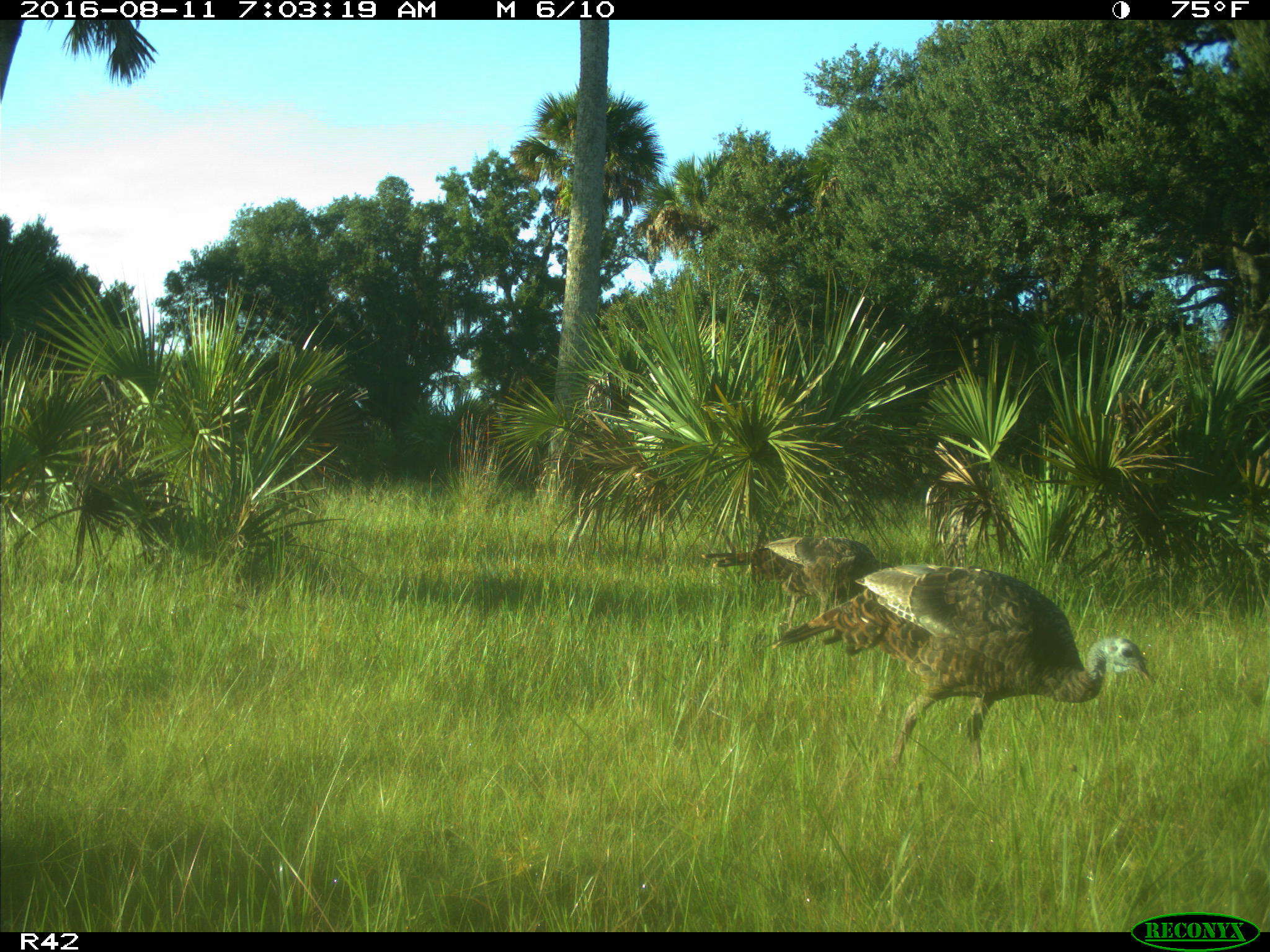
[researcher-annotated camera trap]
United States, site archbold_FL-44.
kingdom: Animalia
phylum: Chordata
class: Aves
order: Galliformes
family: Phasianidae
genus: Meleagris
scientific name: Meleagris gallopavo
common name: wild turkey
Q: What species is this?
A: Meleagris gallopavo (wild turkey).